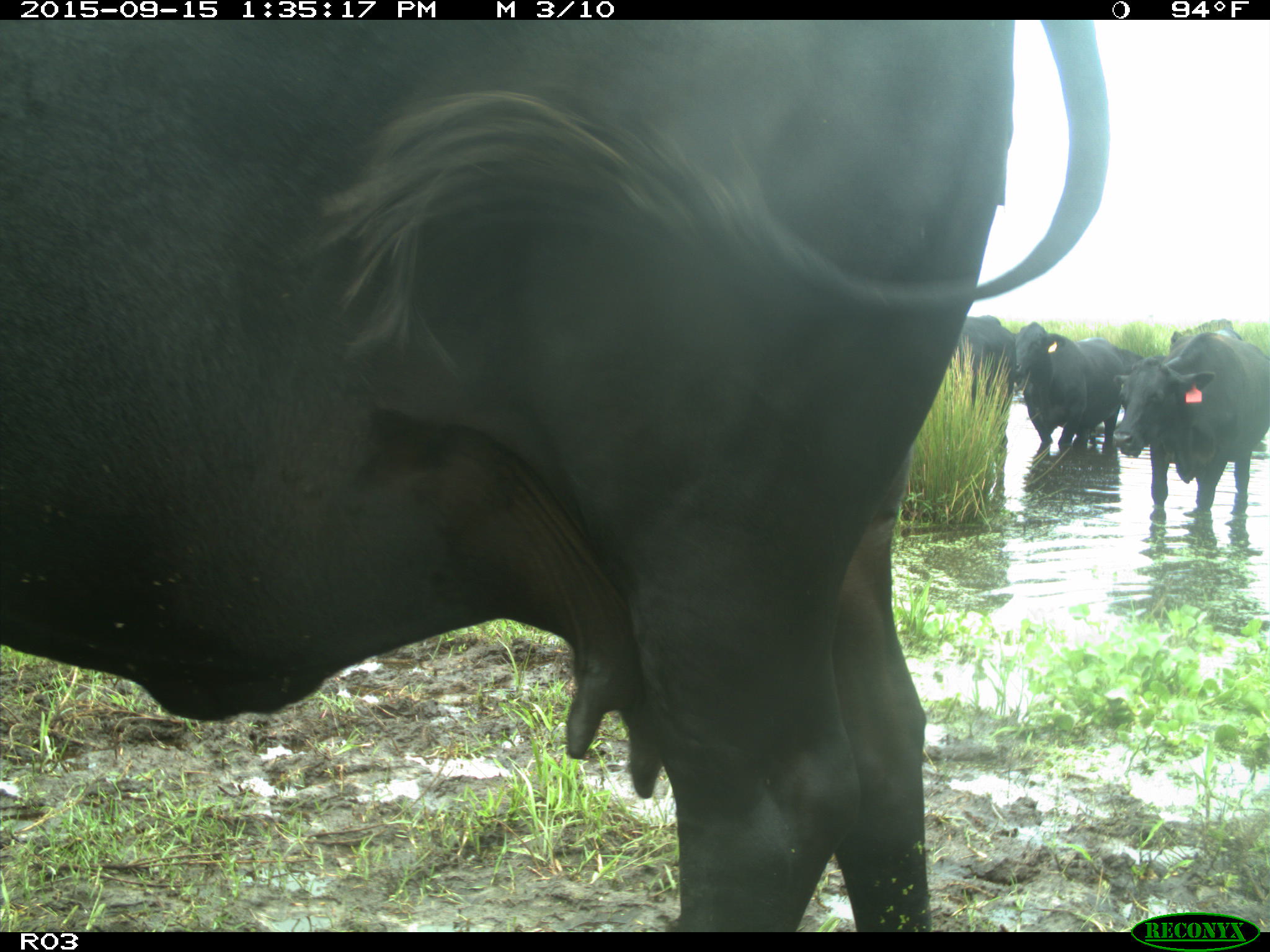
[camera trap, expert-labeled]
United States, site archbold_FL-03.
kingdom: Animalia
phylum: Chordata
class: Mammalia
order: Artiodactyla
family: Bovidae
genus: Bos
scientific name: Bos taurus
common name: domestic cow